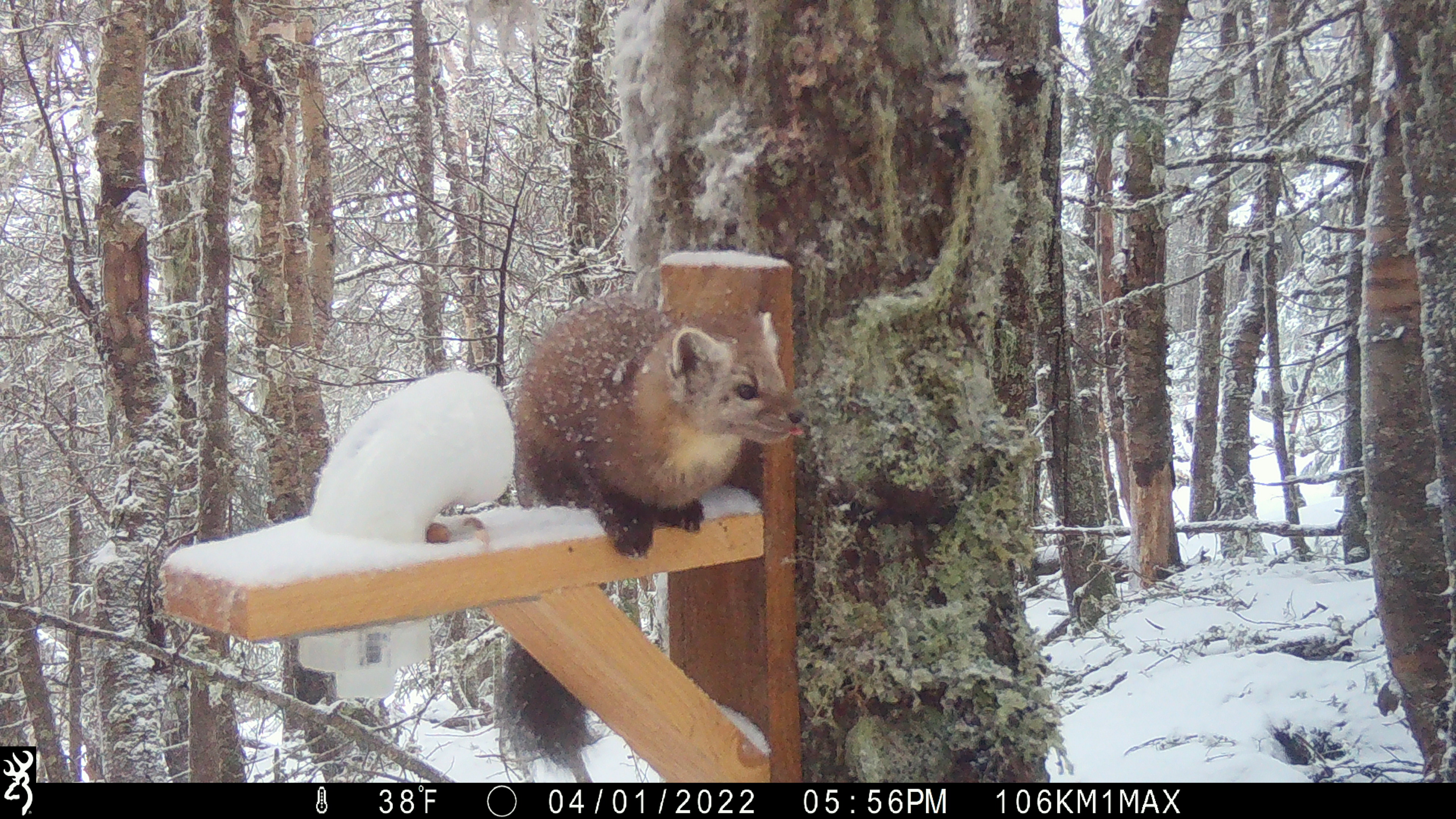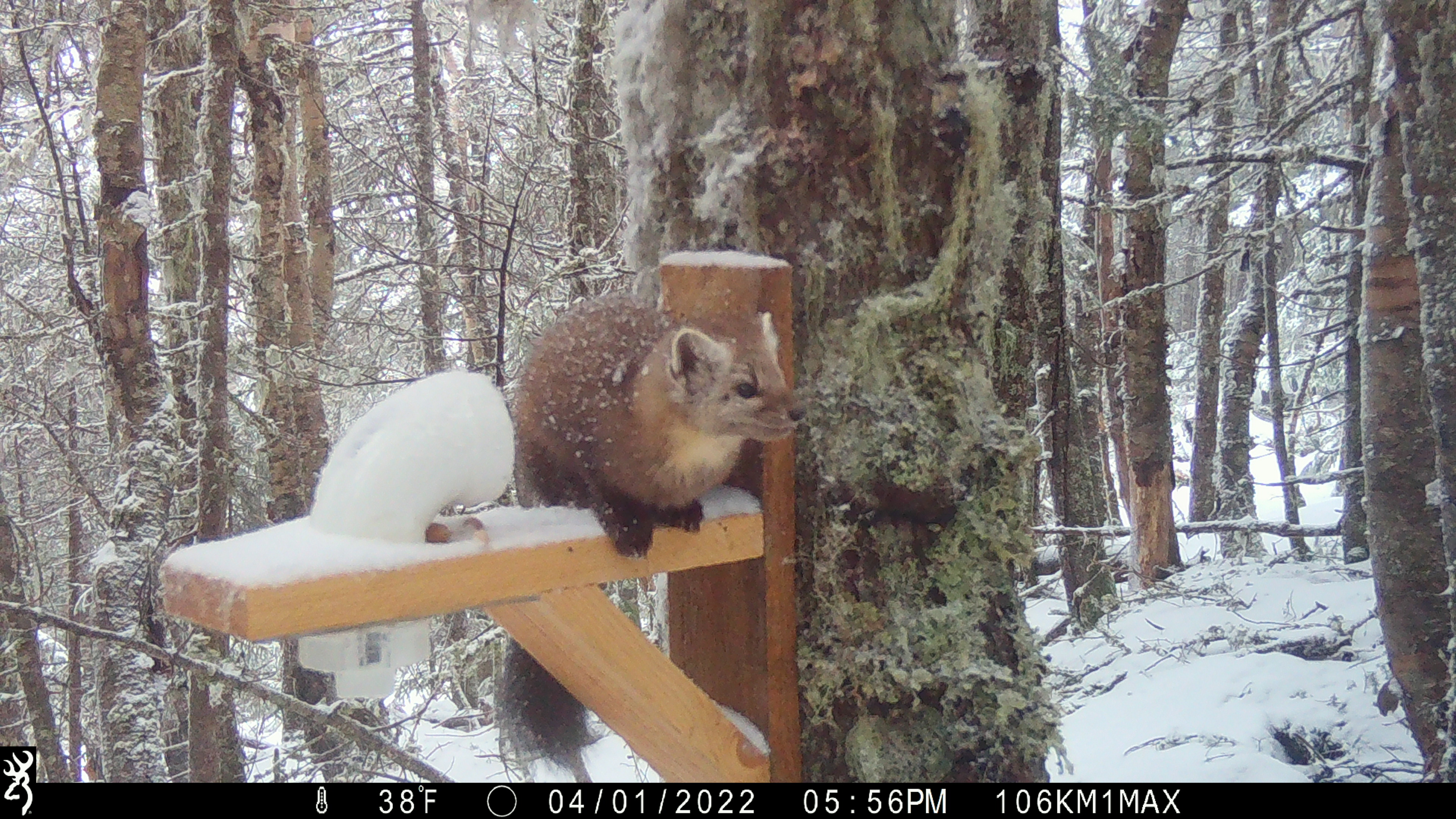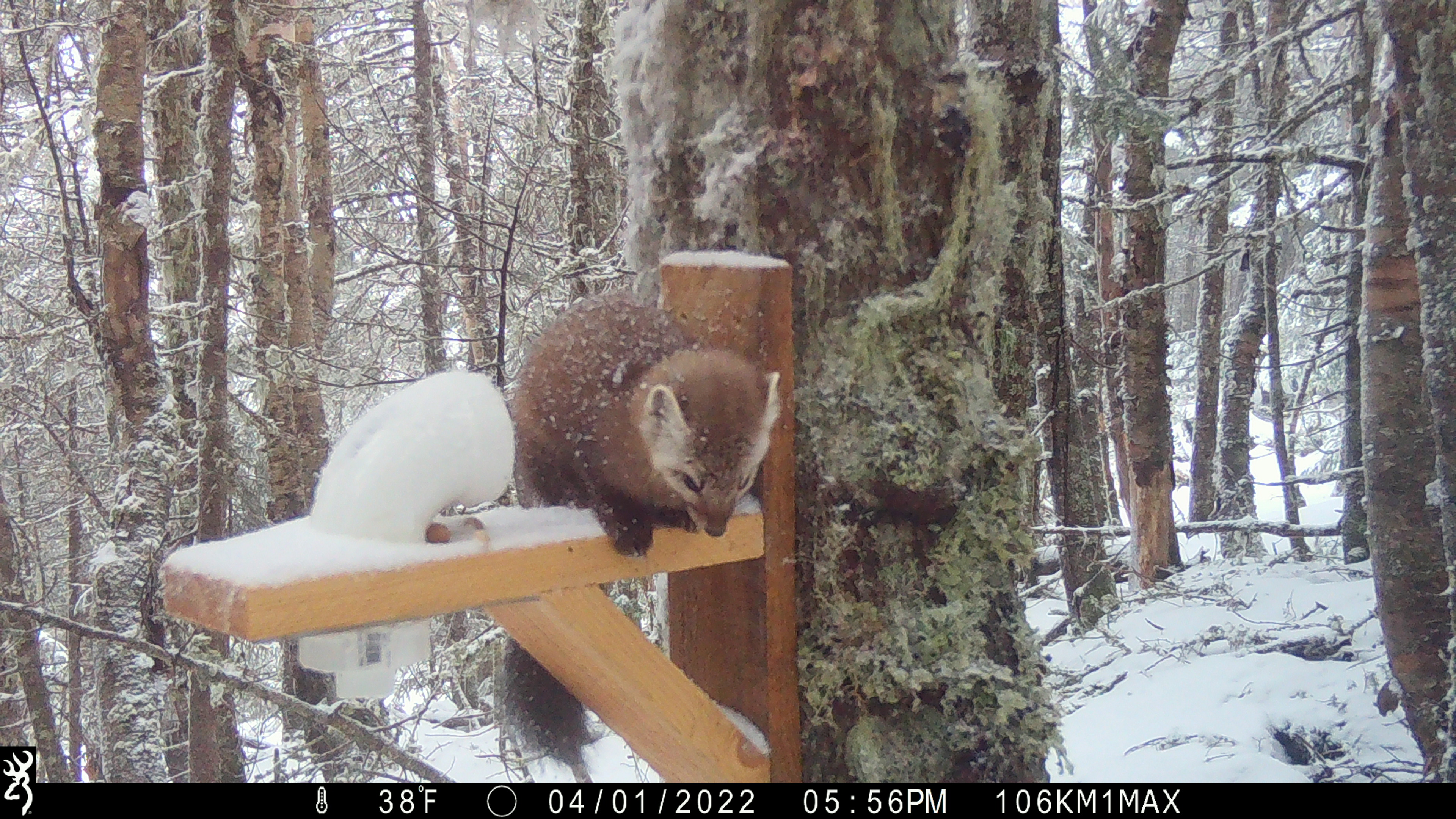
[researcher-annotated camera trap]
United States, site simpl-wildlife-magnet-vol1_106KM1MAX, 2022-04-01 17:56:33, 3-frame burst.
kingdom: Animalia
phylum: Chordata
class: Mammalia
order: Carnivora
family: Mustelidae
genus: Martes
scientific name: Martes americana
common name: american marten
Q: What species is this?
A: American marten (Martes americana).